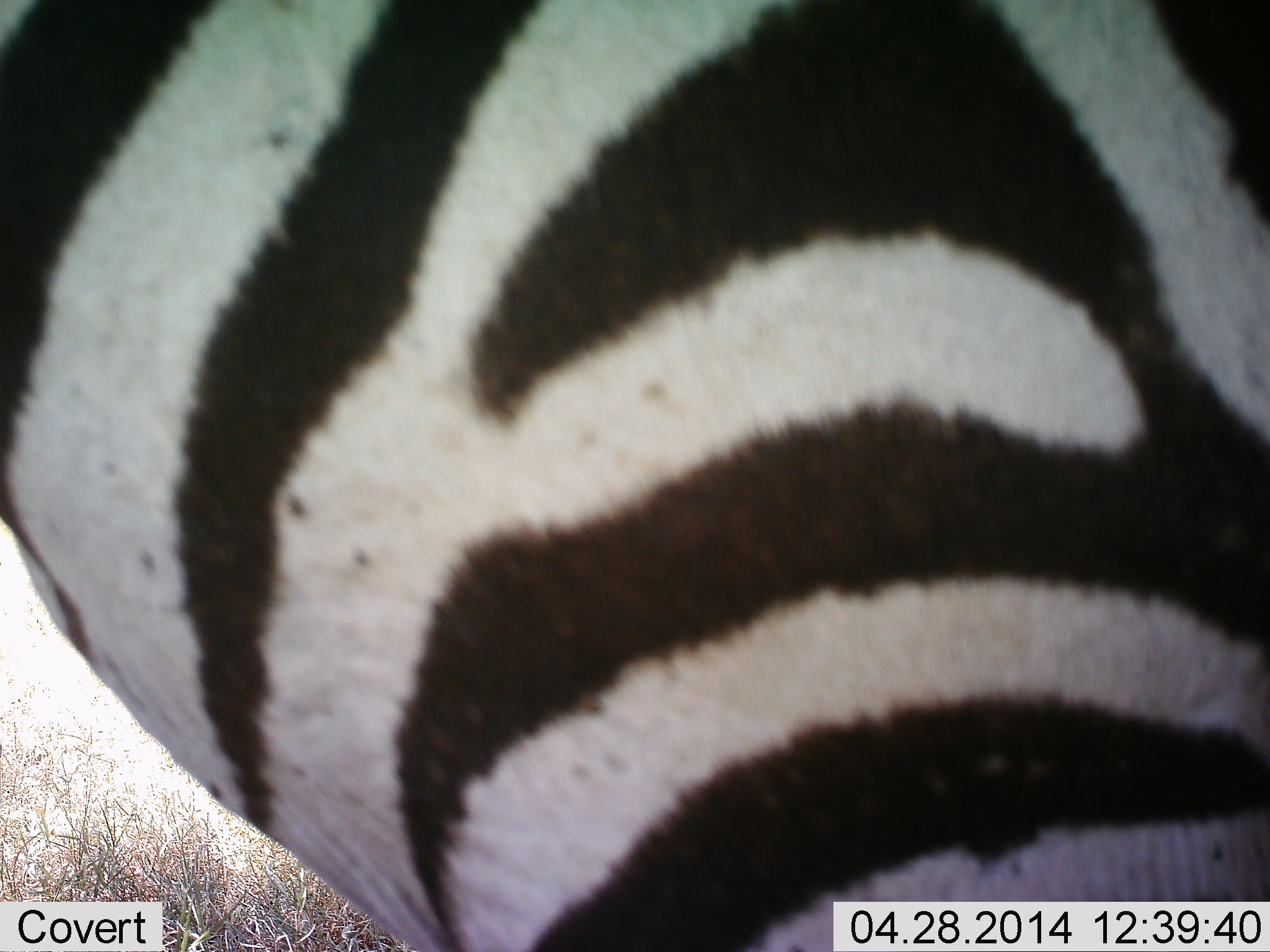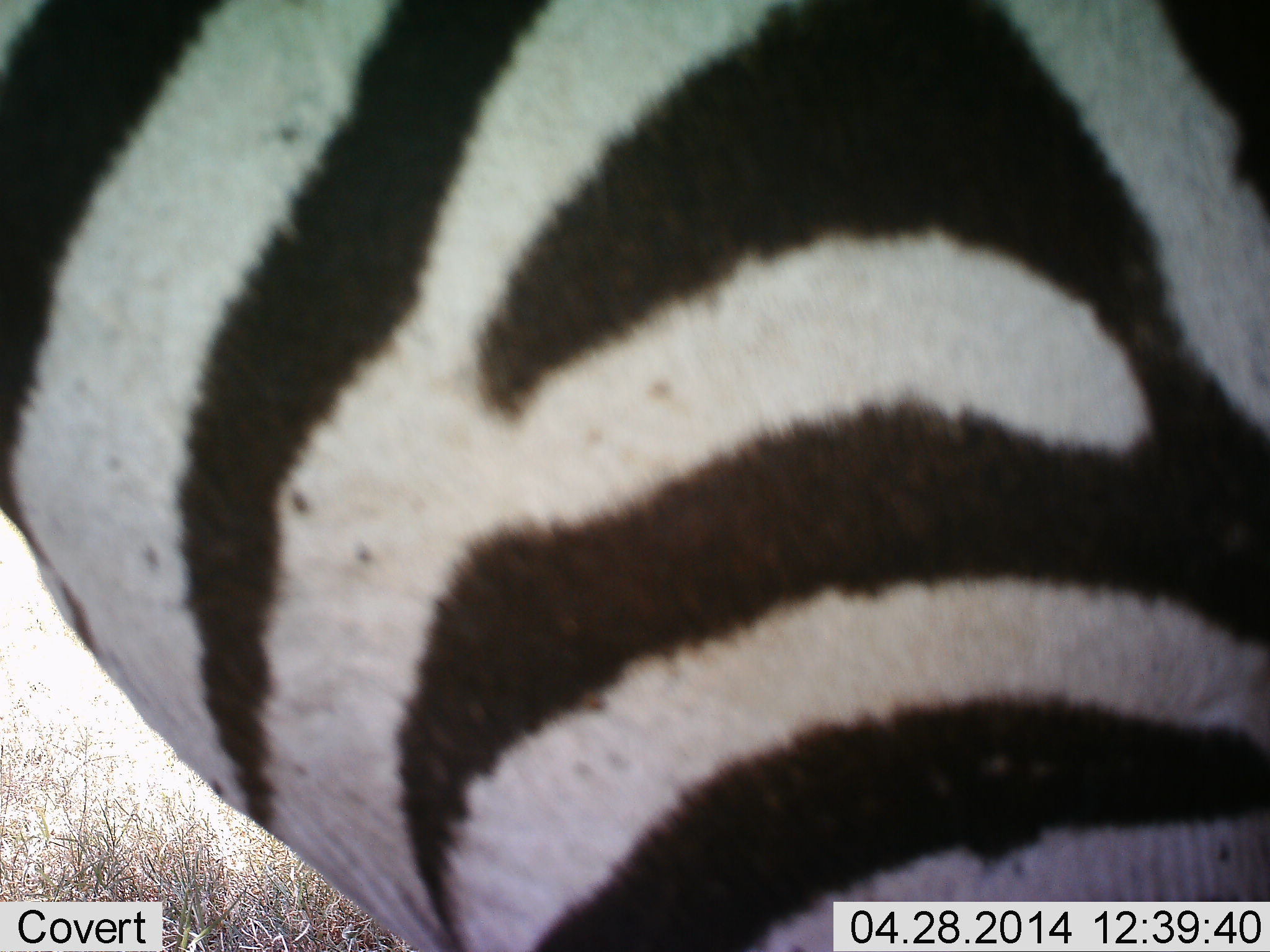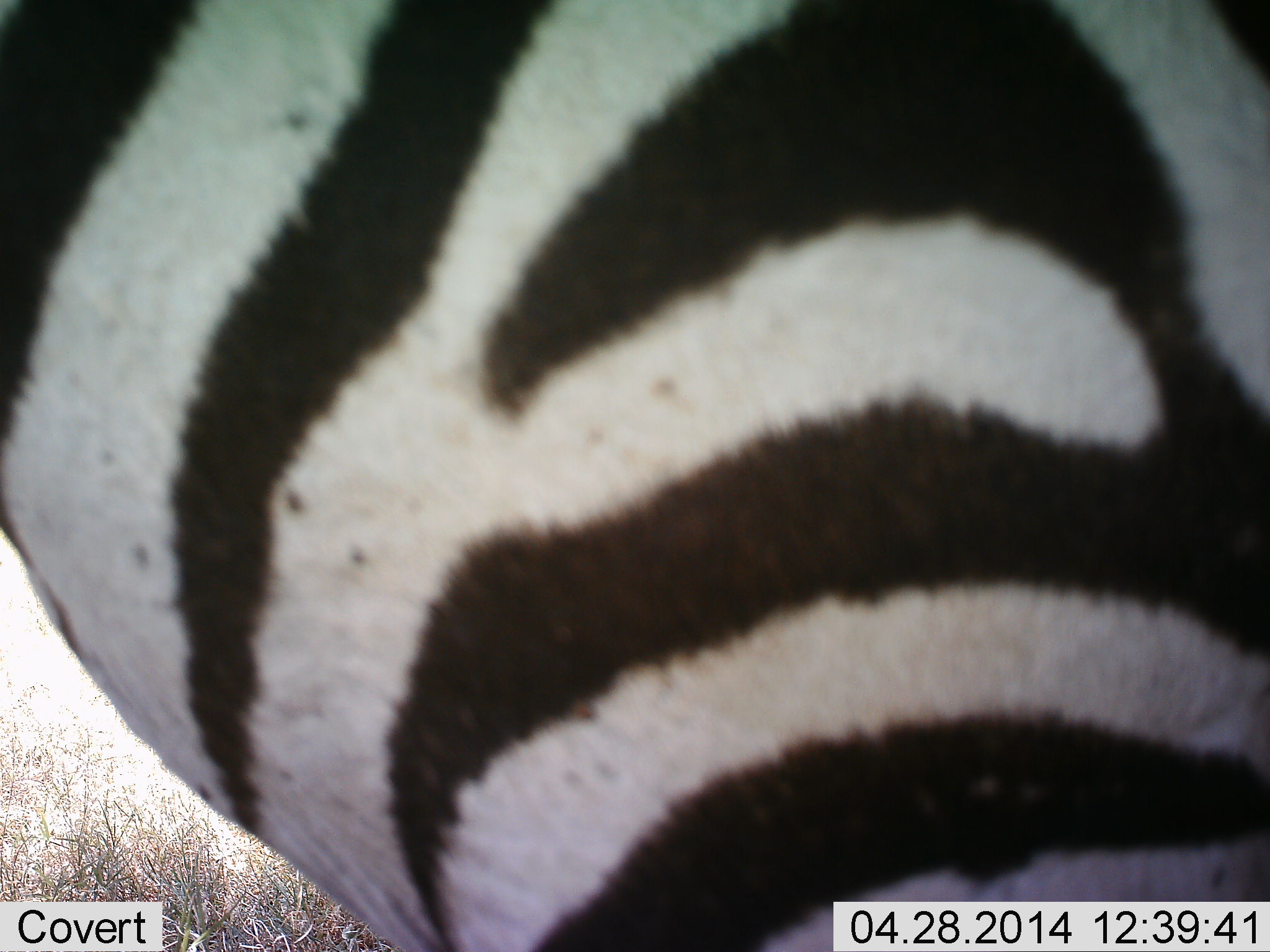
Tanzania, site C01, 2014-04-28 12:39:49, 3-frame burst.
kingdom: Animalia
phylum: Chordata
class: Mammalia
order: Perissodactyla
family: Equidae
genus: Equus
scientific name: Equus quagga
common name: plains zebra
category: zebra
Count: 1.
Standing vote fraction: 100%.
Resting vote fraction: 0%.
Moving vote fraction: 0%.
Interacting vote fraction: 0%.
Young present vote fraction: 0%.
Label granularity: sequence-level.